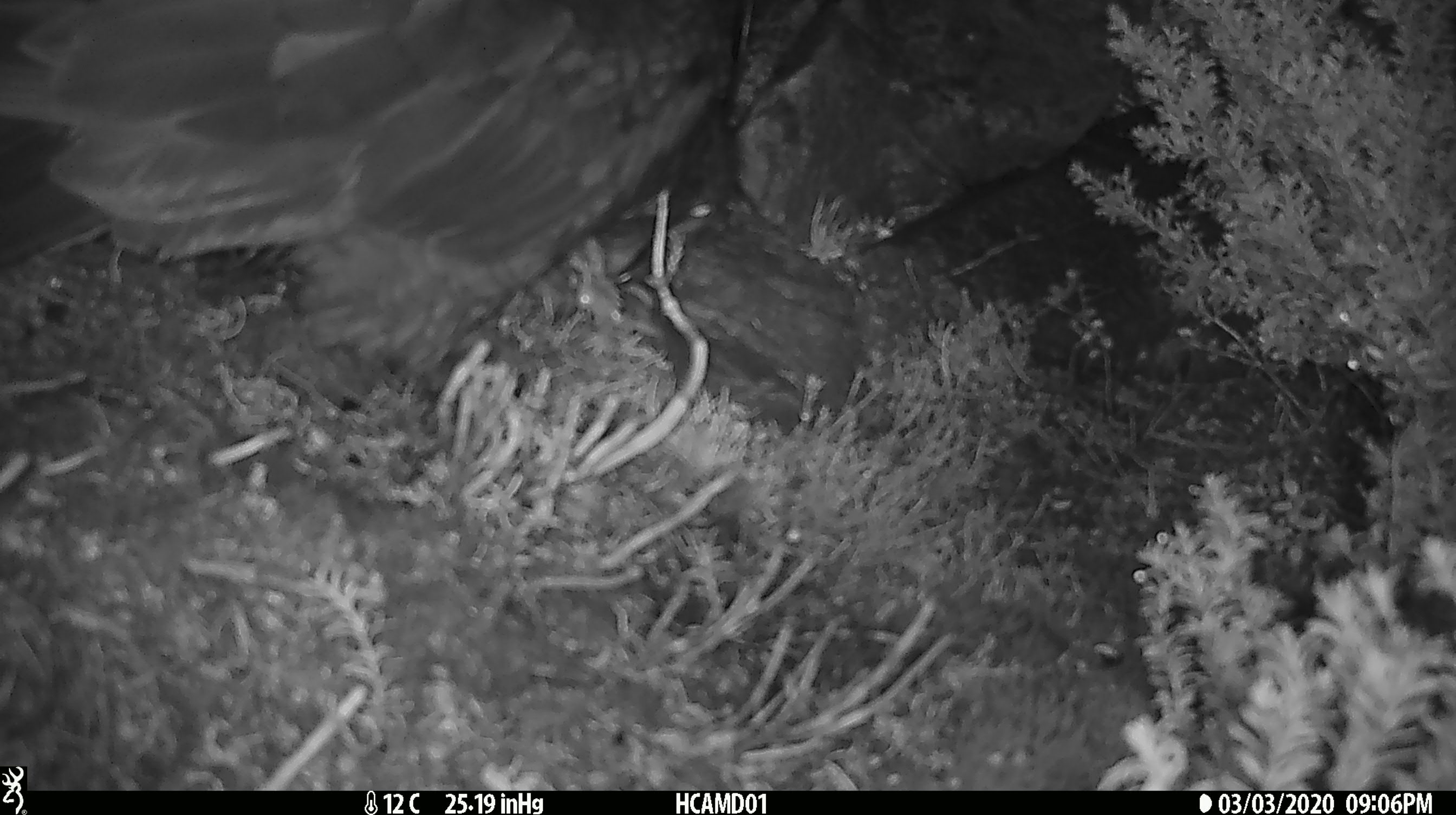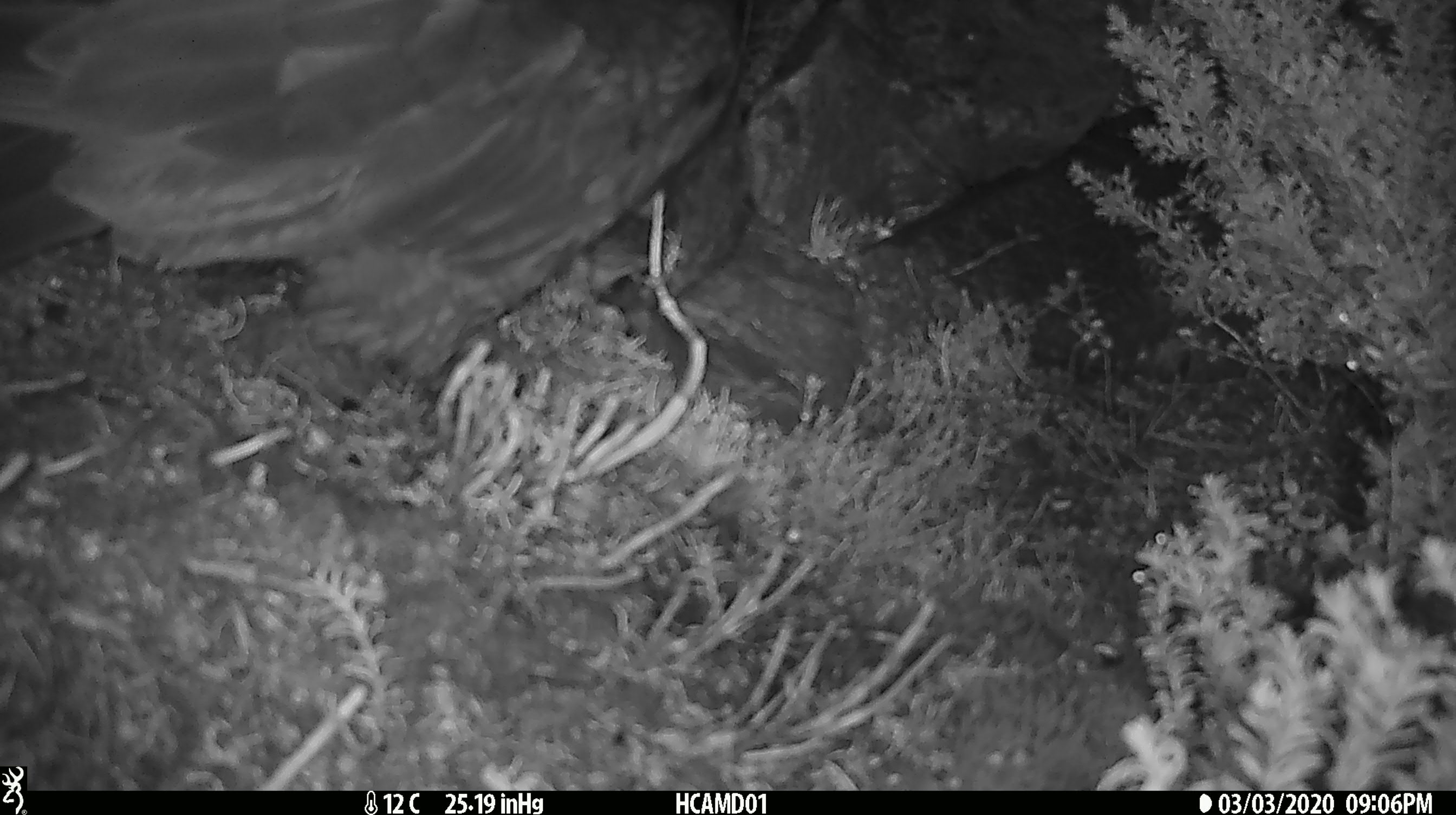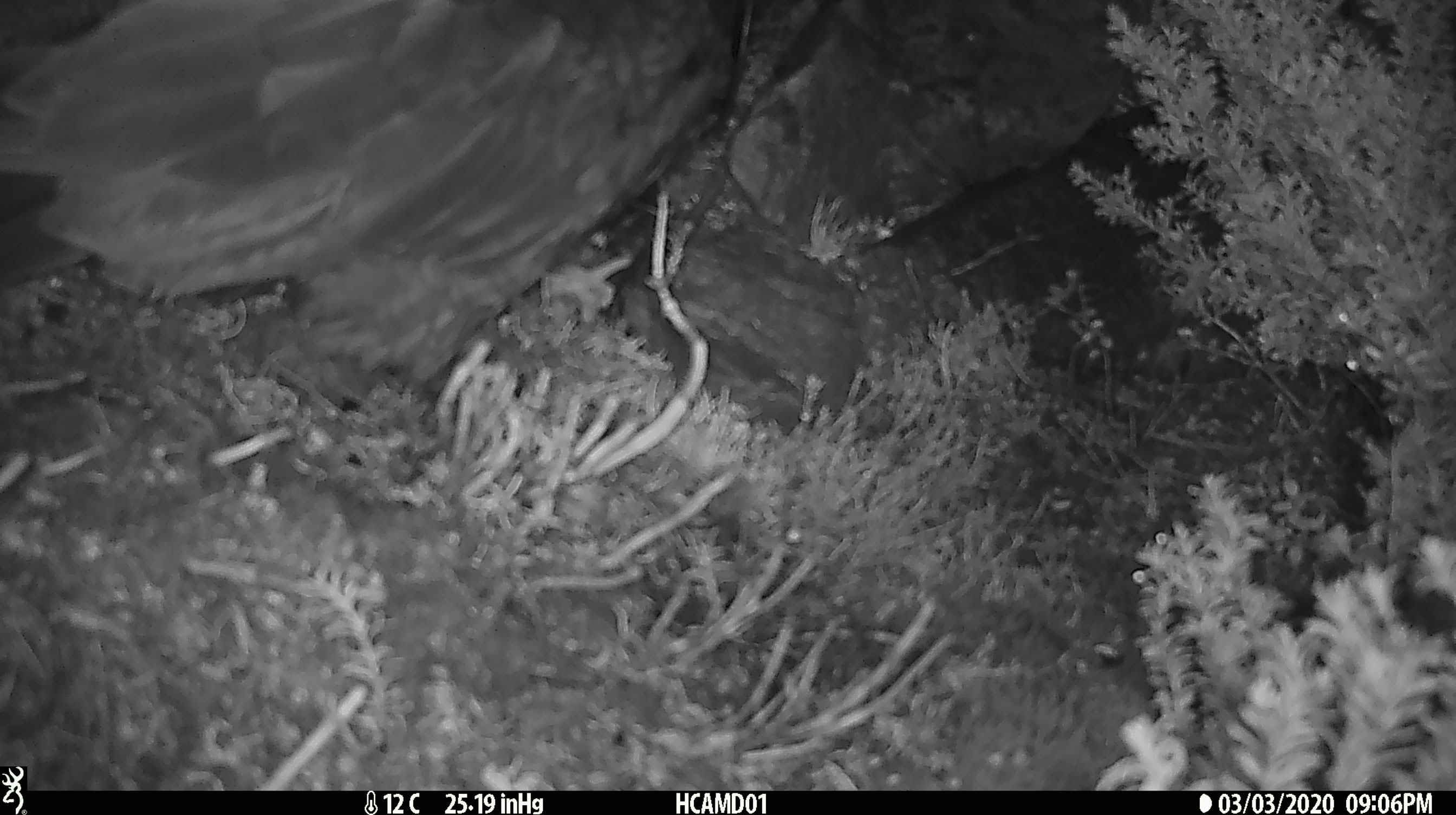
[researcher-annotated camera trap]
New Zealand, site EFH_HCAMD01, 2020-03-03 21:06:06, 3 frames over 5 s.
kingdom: Animalia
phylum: Chordata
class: Aves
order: Psittaciformes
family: Strigopidae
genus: Nestor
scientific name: Nestor notabilis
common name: kea